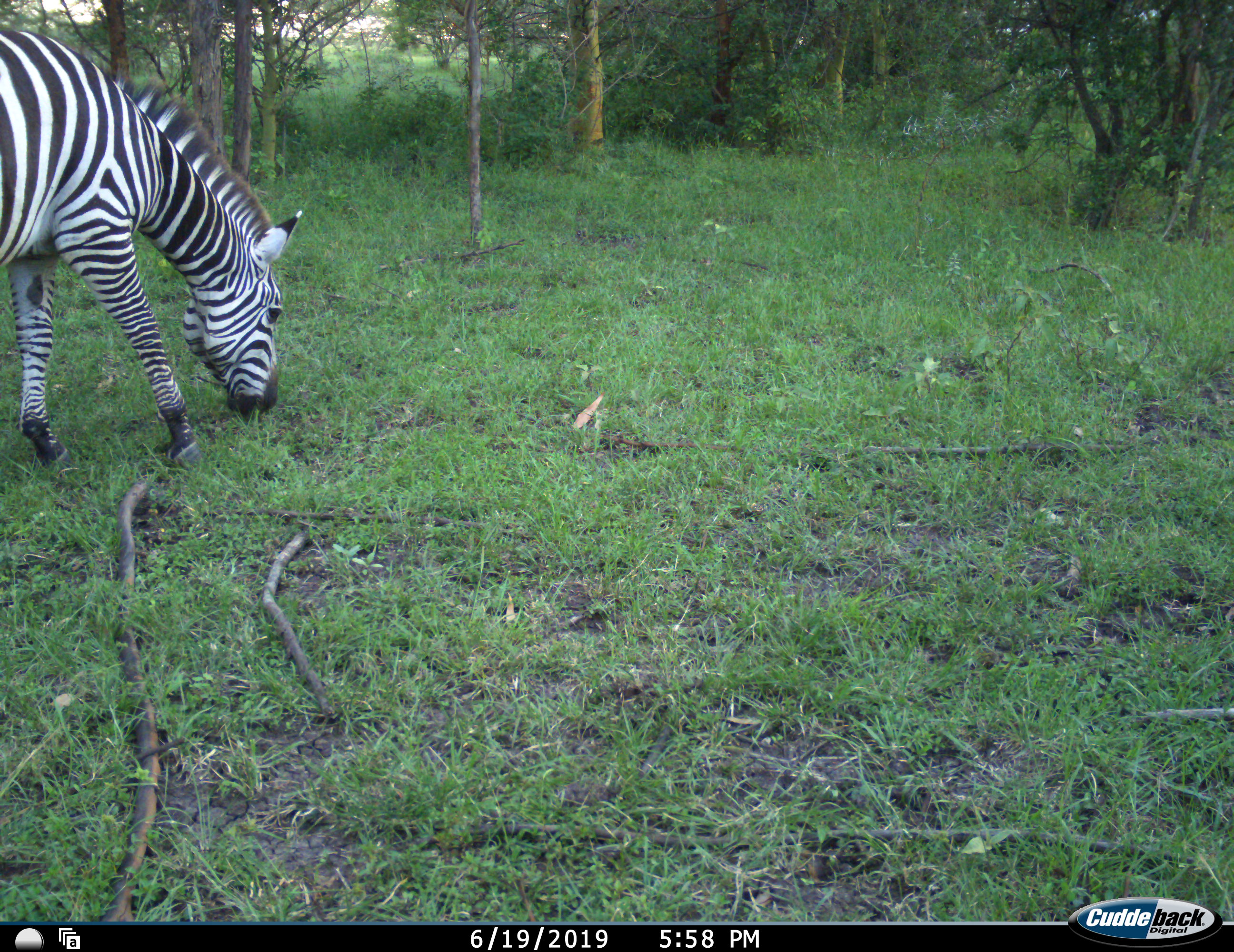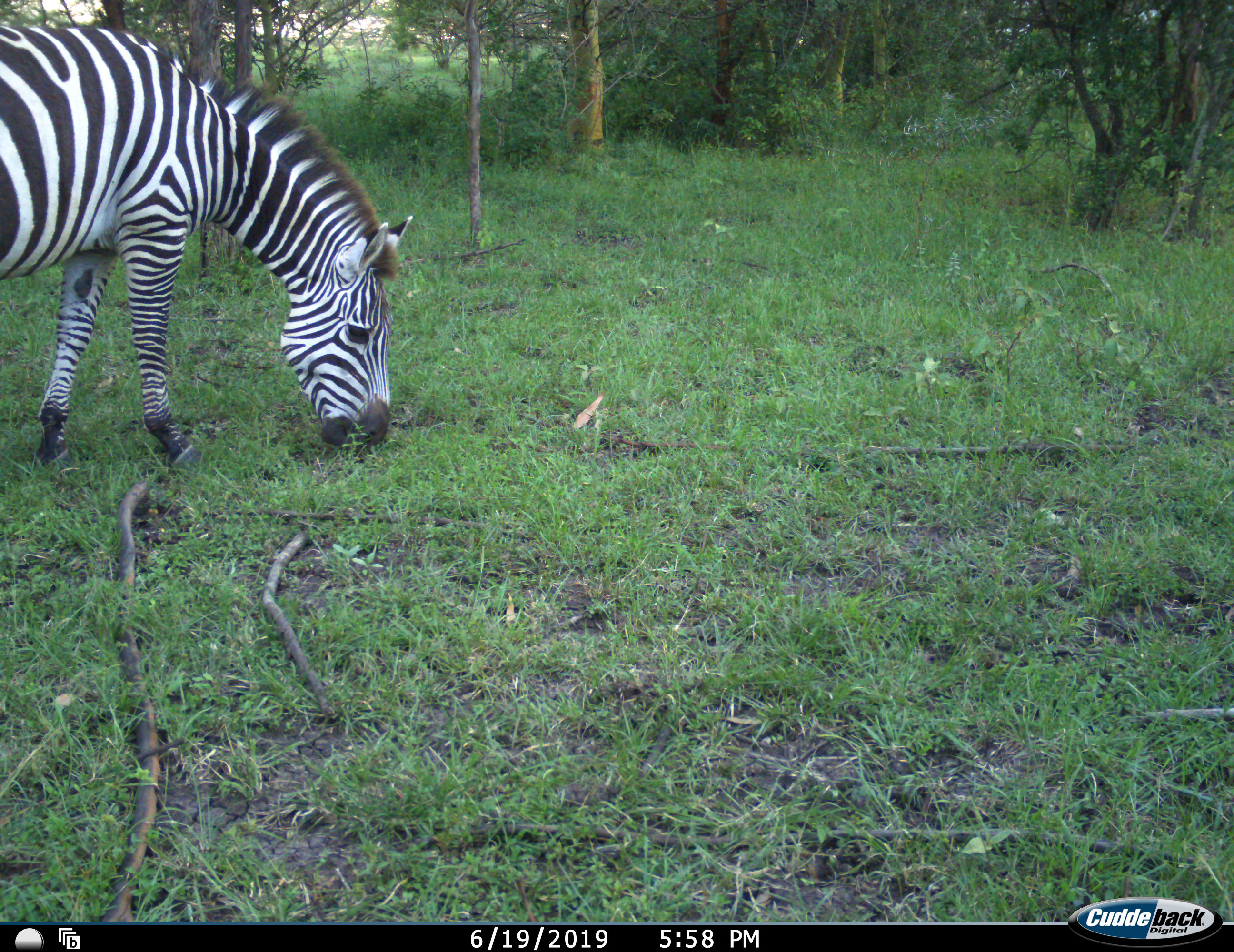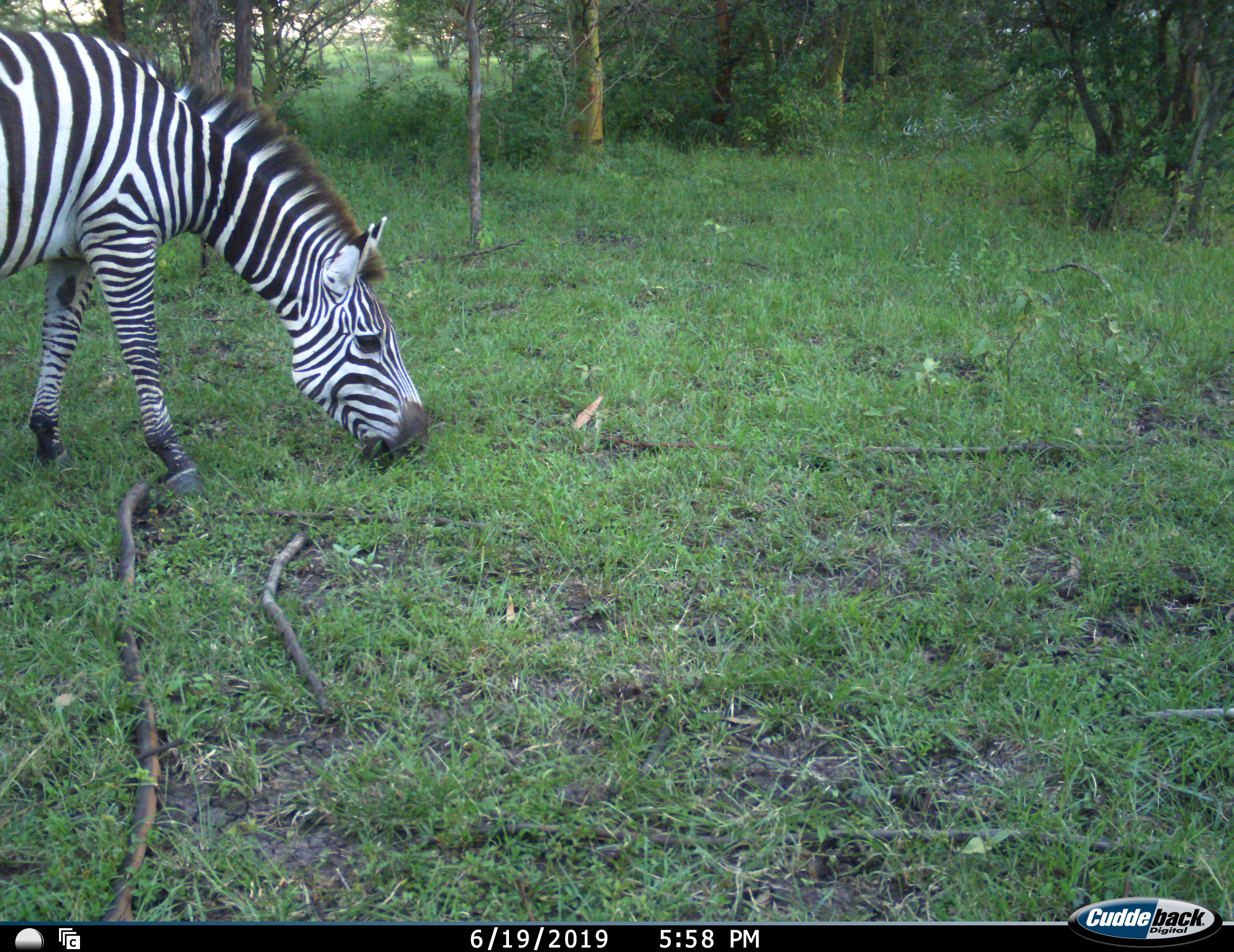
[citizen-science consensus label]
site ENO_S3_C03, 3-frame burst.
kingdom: Animalia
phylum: Chordata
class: Mammalia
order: Perissodactyla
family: Equidae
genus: Equus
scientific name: Equus quagga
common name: plains zebra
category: zebraplains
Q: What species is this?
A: Zebraplains (plains zebra) (Equus quagga).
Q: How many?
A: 1.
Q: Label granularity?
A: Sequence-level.